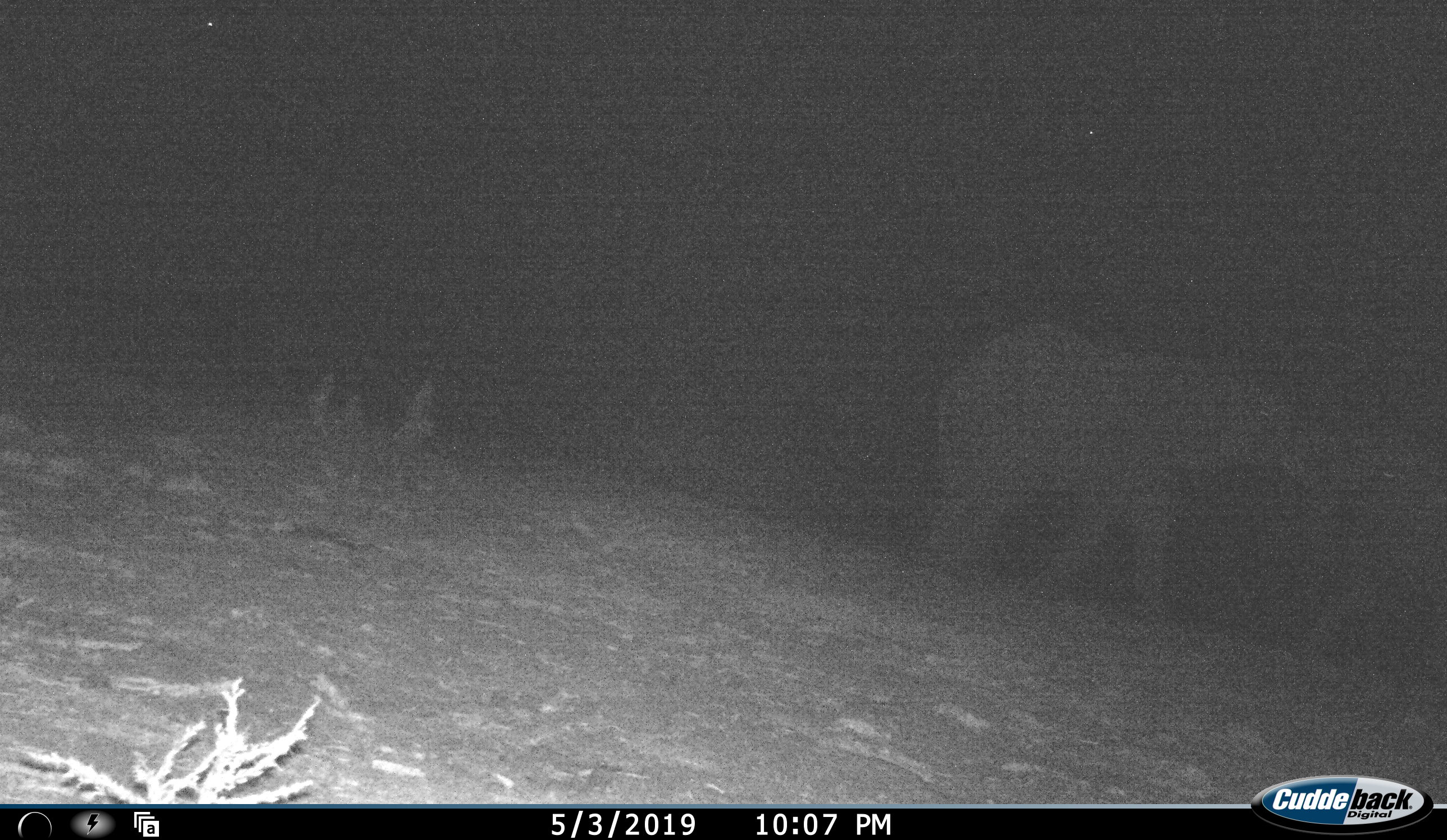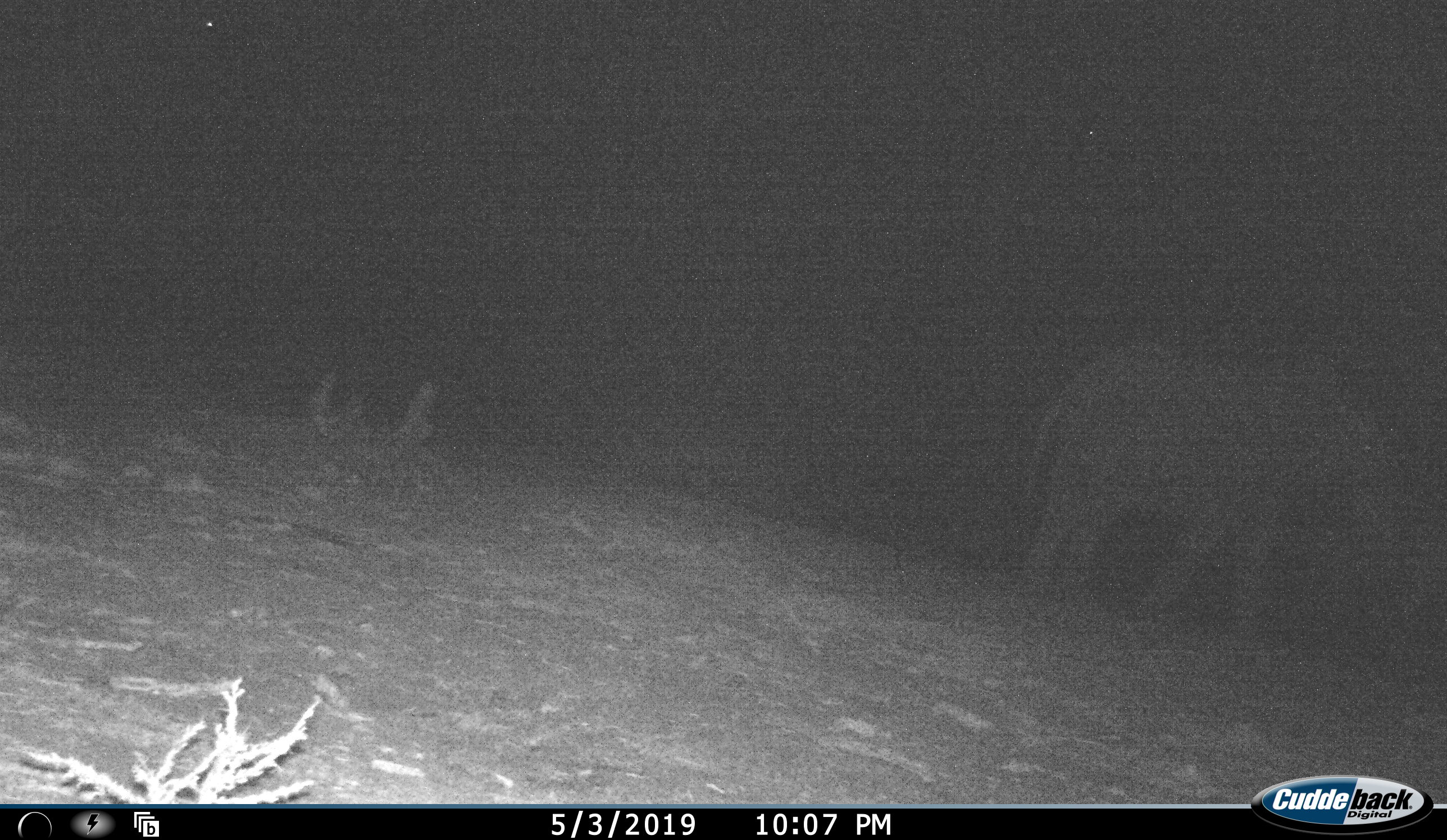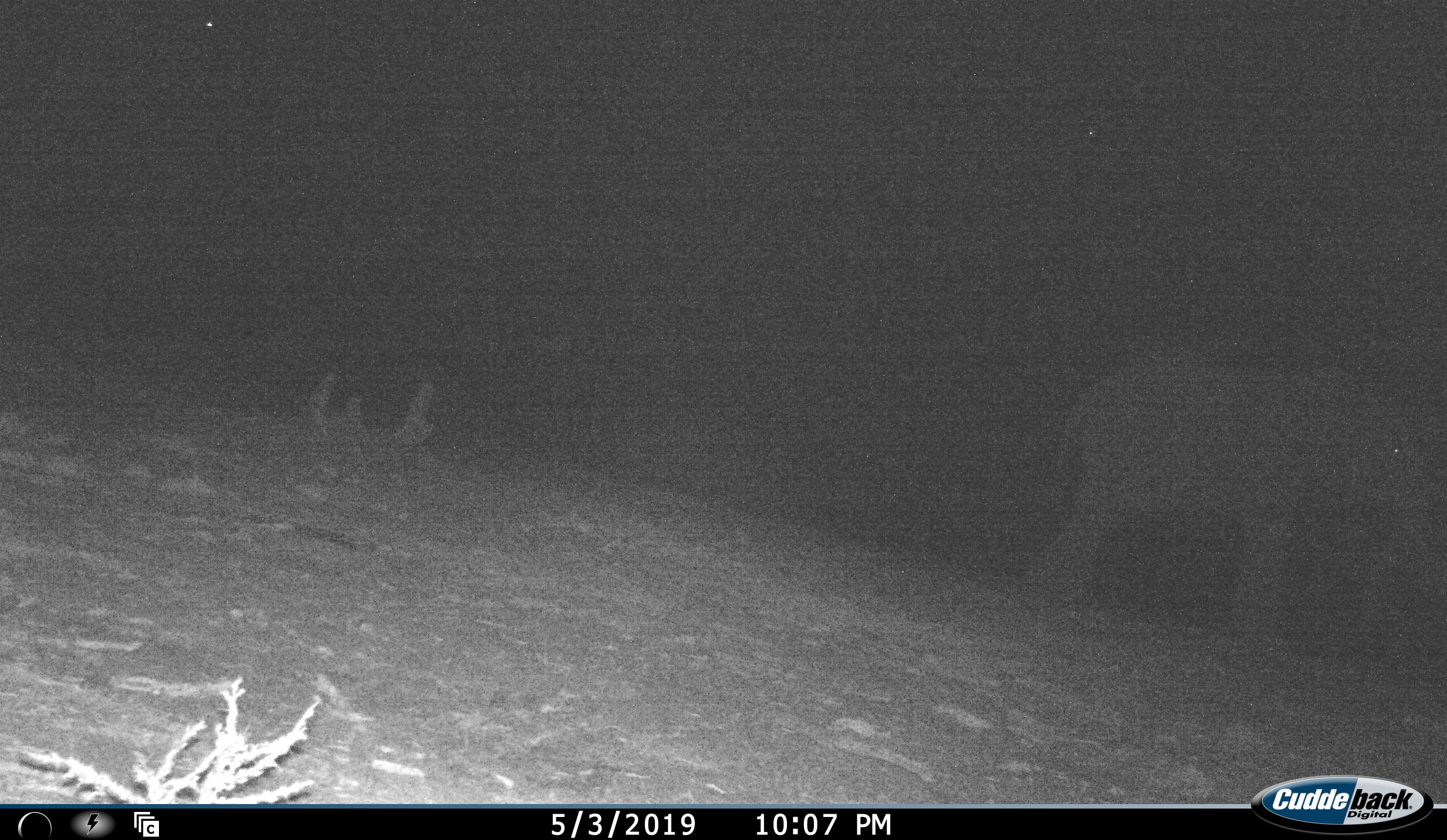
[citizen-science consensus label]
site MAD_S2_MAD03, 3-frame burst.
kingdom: Animalia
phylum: Chordata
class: Mammalia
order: Proboscidea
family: Elephantidae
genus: Loxodonta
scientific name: Loxodonta africana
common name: african bush elephant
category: elephant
Elephant (african bush elephant) (Loxodonta africana), count 1. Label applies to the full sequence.